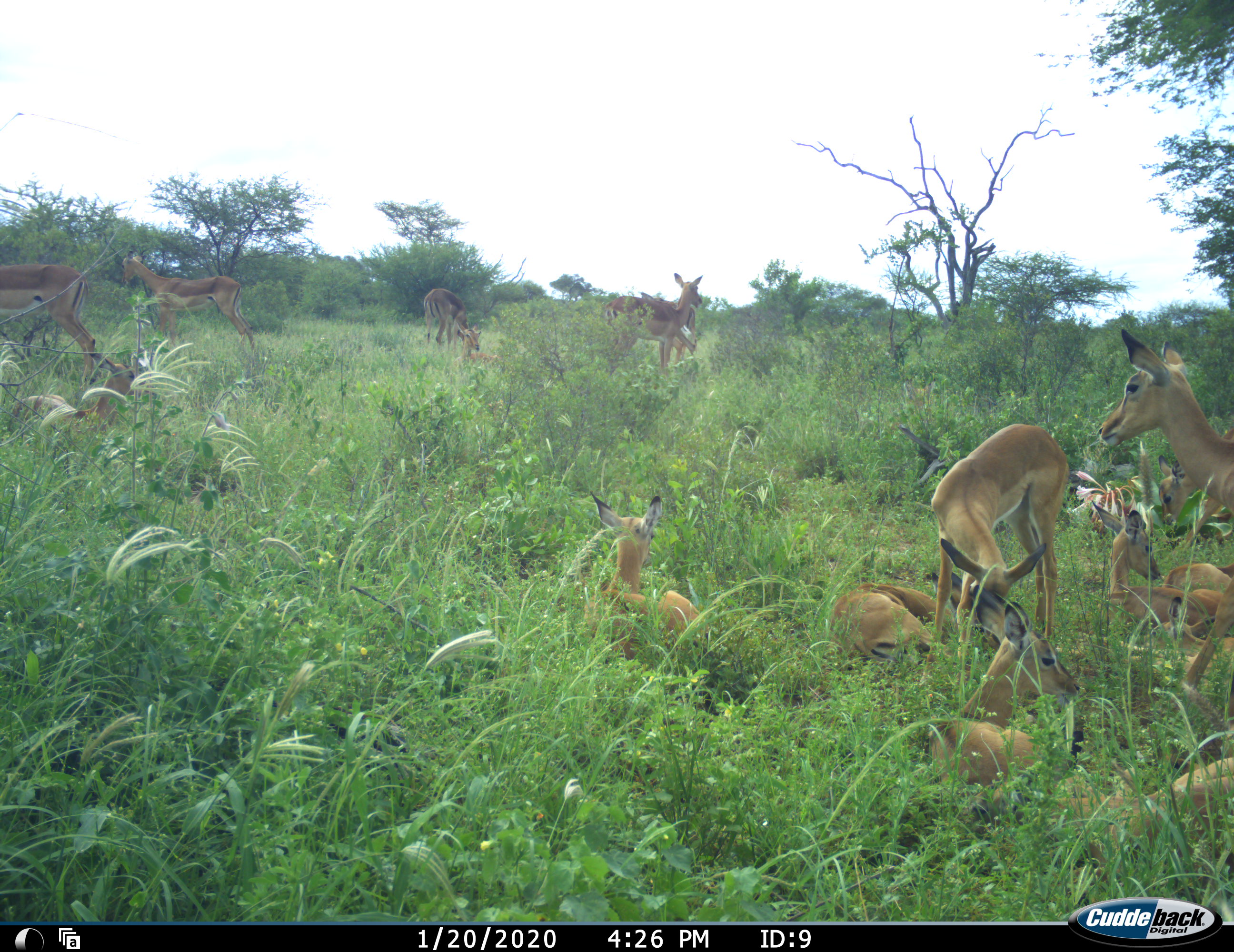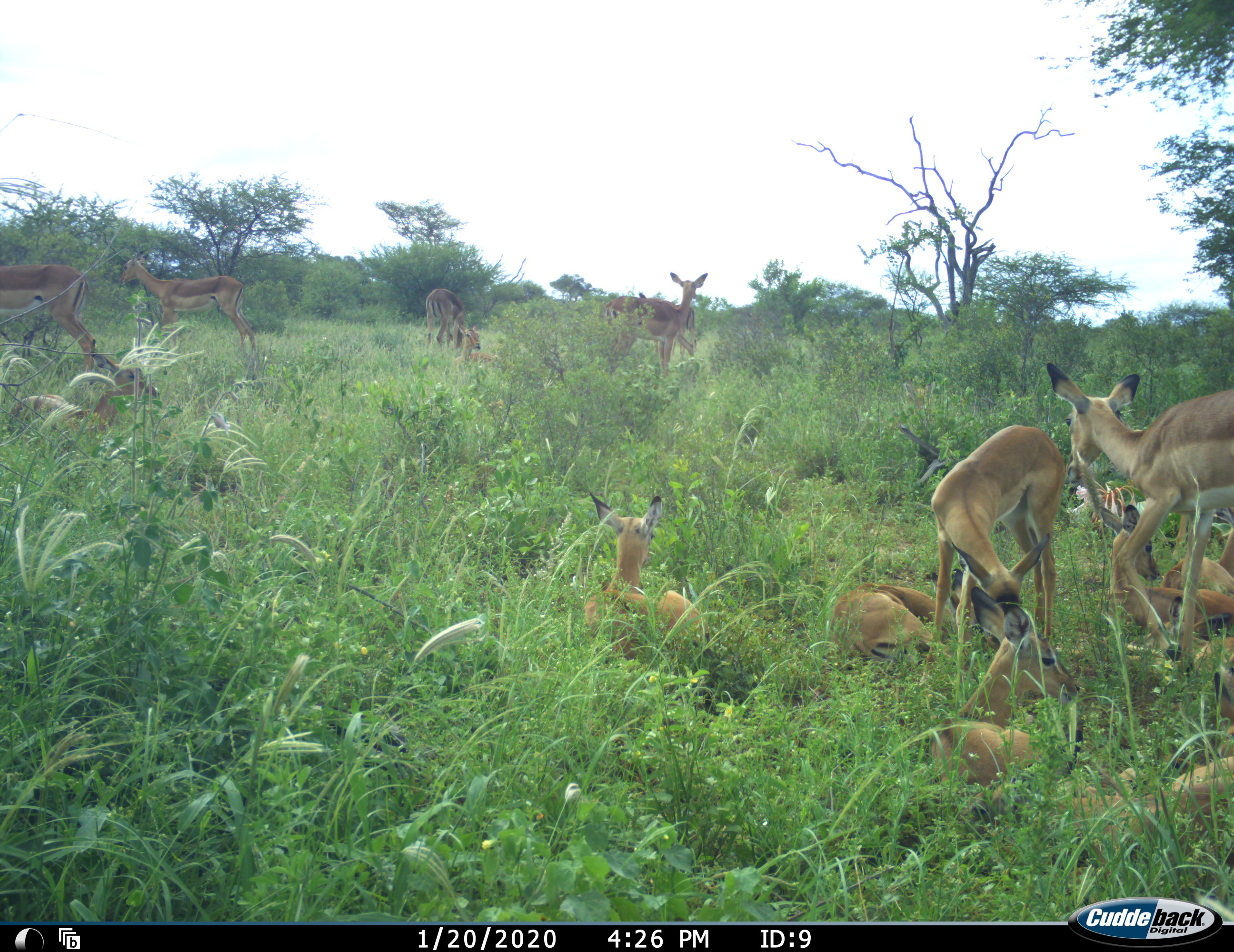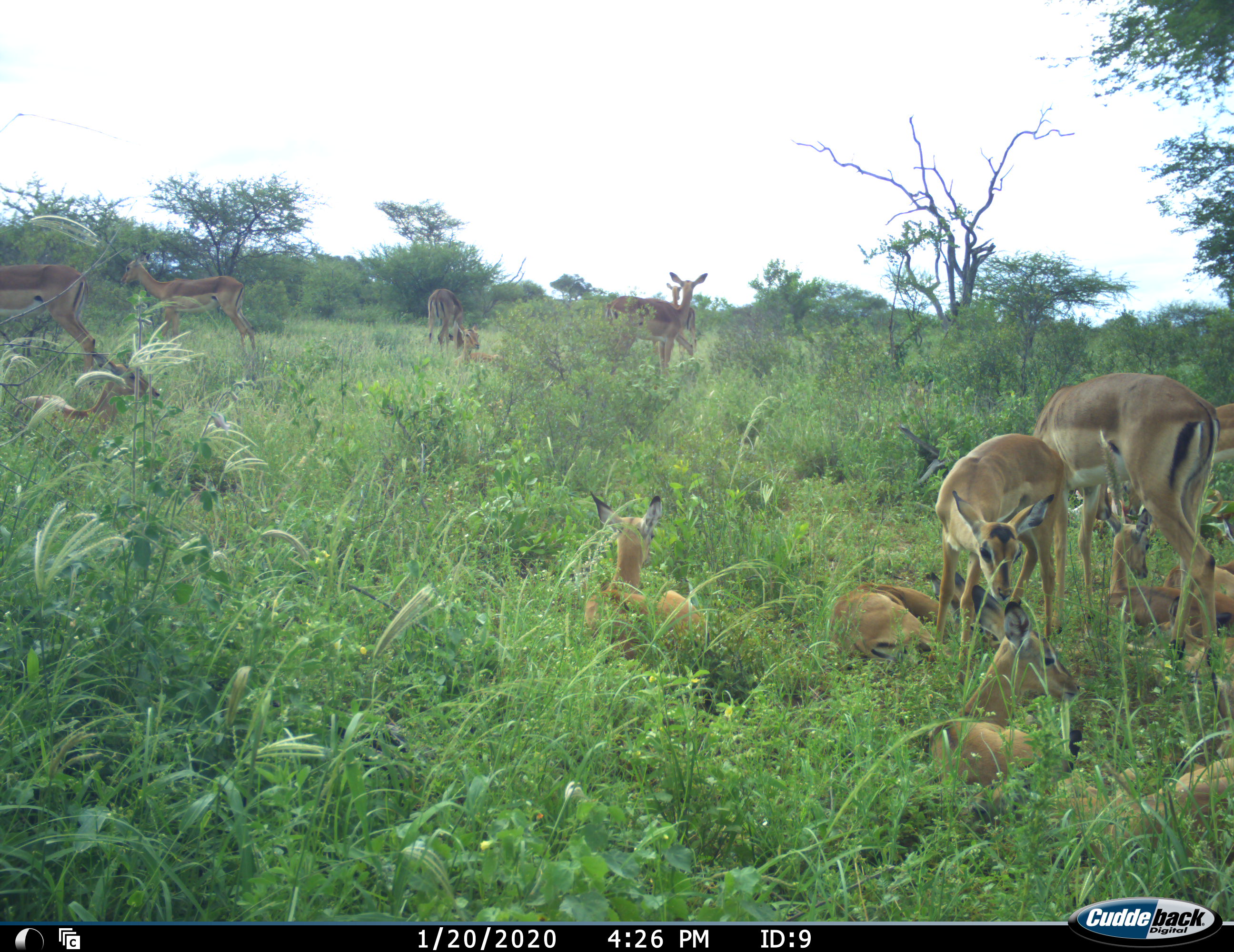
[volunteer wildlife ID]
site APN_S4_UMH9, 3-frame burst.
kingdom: Animalia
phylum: Chordata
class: Mammalia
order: Artiodactyla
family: Bovidae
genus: Aepyceros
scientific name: Aepyceros melampus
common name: impala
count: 11-50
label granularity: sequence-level